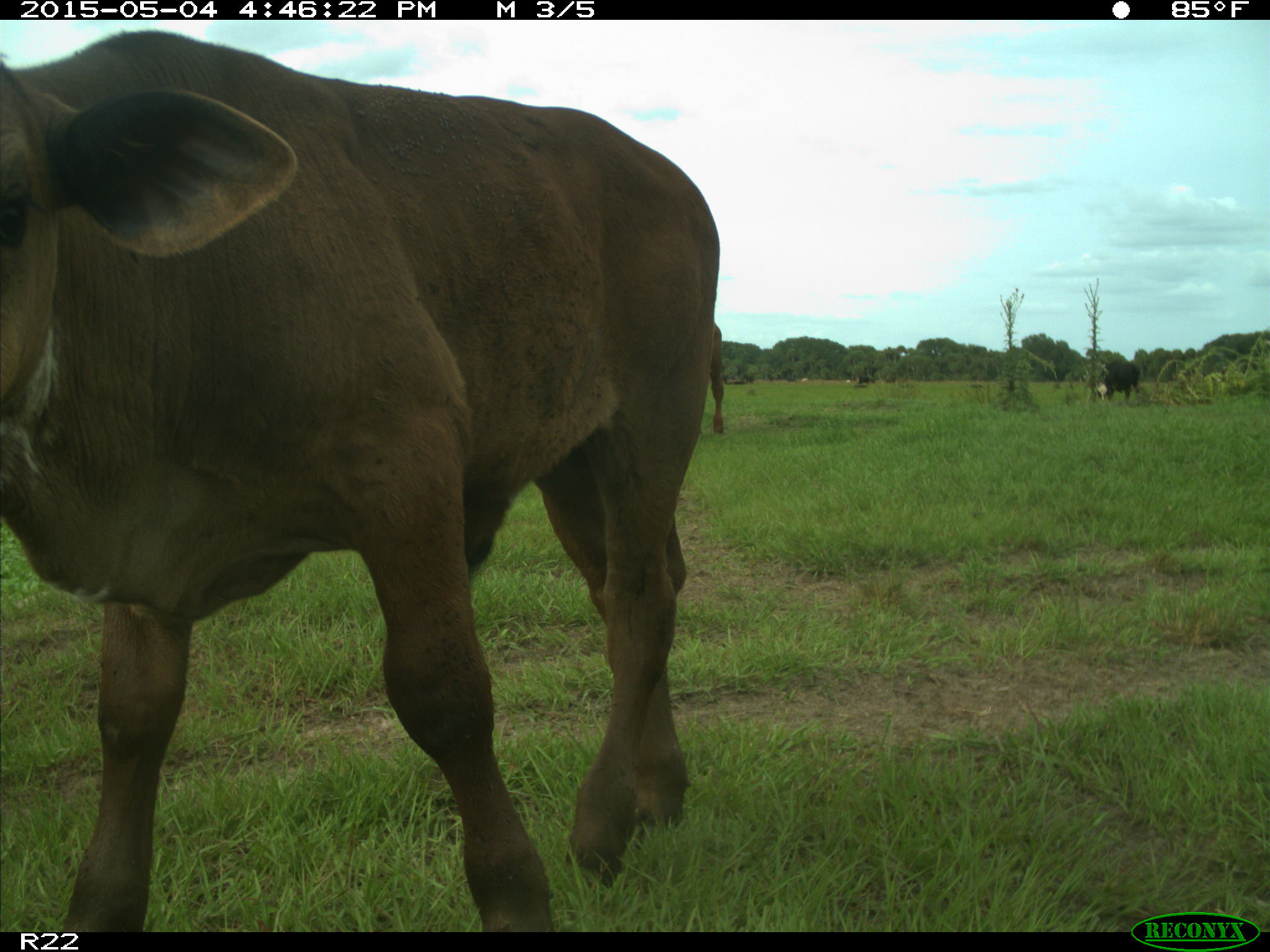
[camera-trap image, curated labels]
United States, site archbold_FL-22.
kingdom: Animalia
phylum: Chordata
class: Mammalia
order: Artiodactyla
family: Bovidae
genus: Bos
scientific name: Bos taurus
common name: domestic cow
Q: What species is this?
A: Bos taurus (domestic cow).